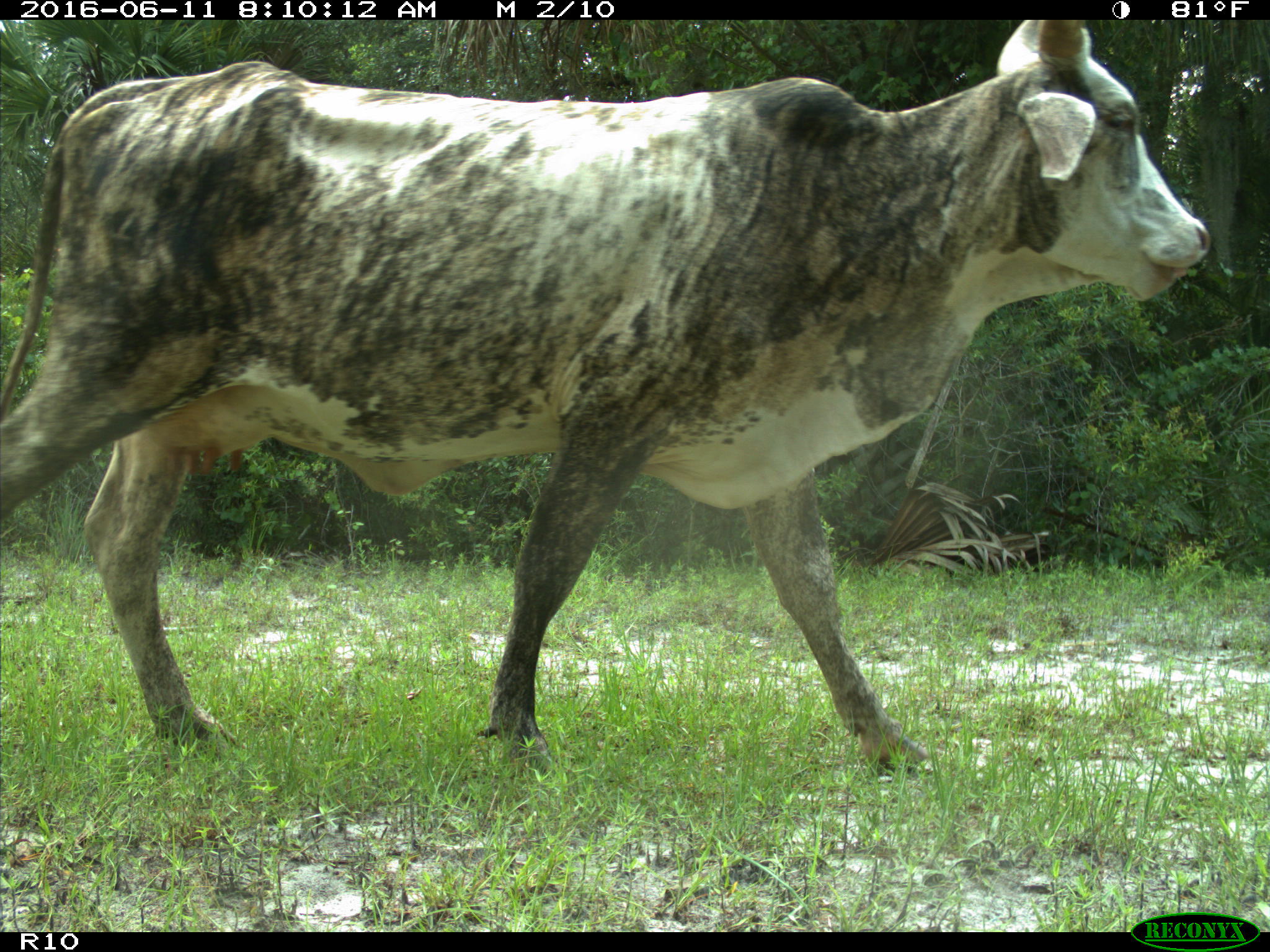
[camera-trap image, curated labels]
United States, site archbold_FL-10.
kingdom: Animalia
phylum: Chordata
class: Mammalia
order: Artiodactyla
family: Bovidae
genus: Bos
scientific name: Bos taurus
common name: domestic cow